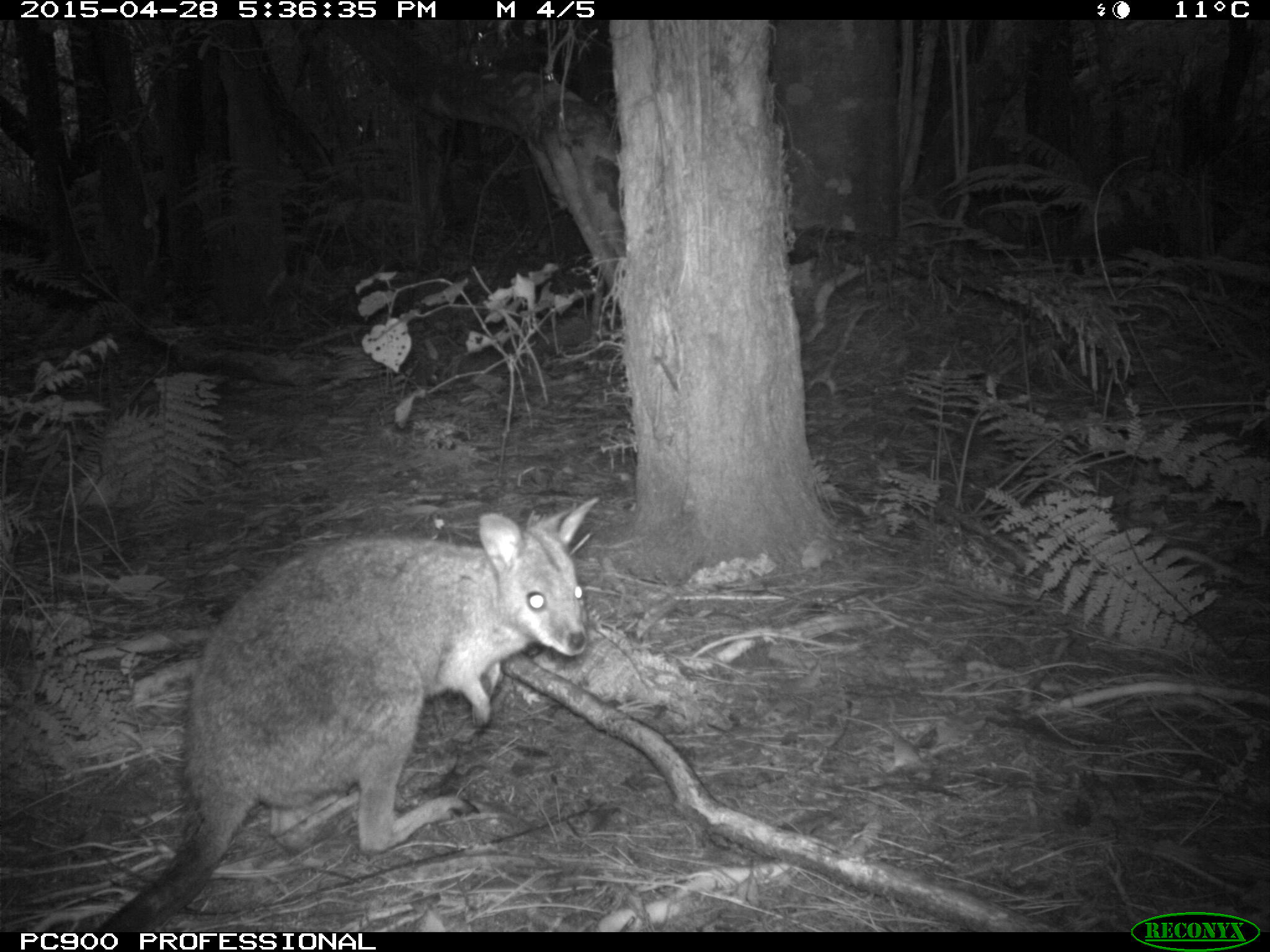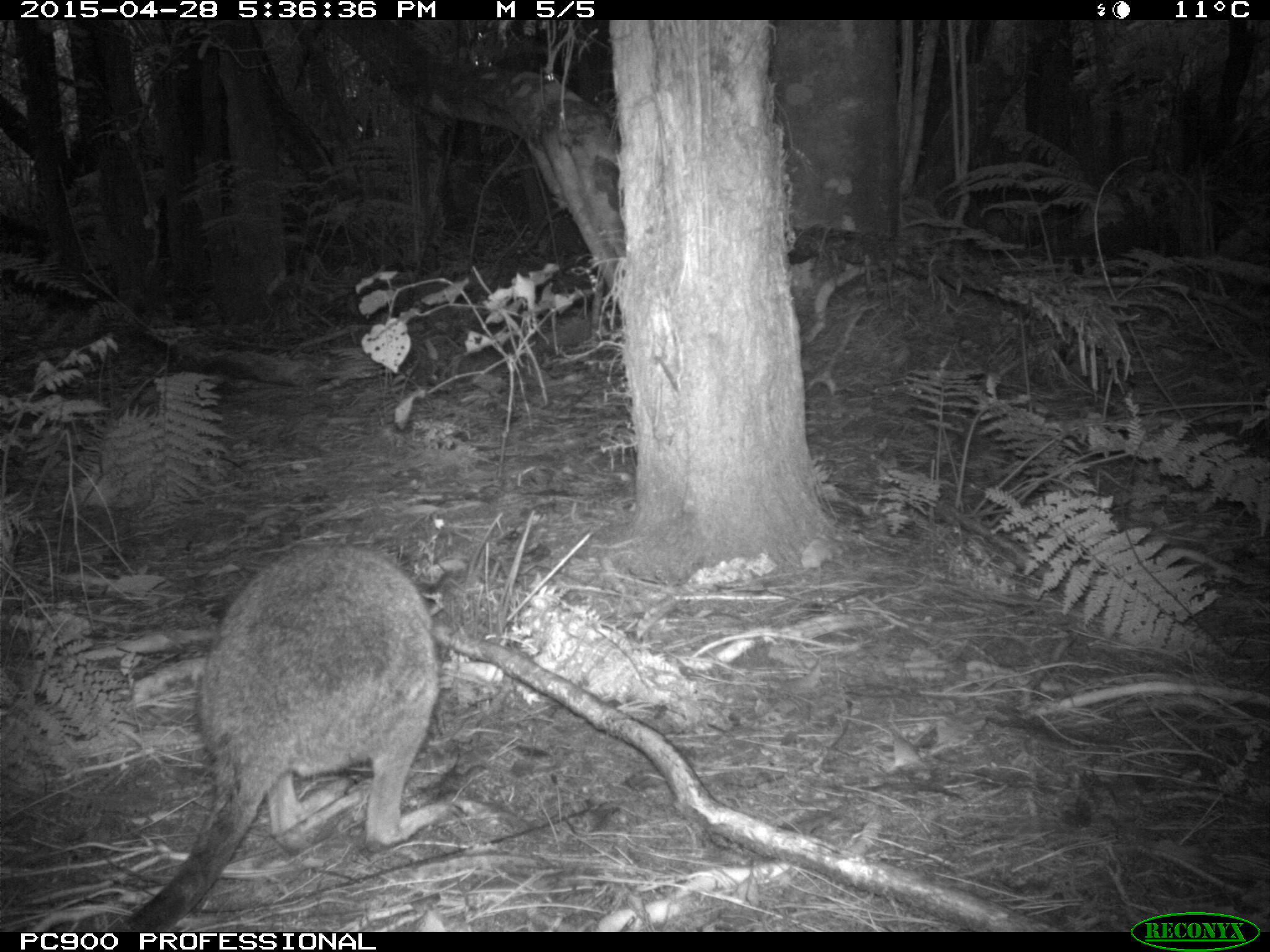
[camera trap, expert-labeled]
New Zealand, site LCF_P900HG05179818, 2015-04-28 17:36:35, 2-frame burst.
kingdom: Animalia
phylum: Chordata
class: Mammalia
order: Diprotodontia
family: Macropodidae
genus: Notamacropus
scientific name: Notamacropus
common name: wallaby